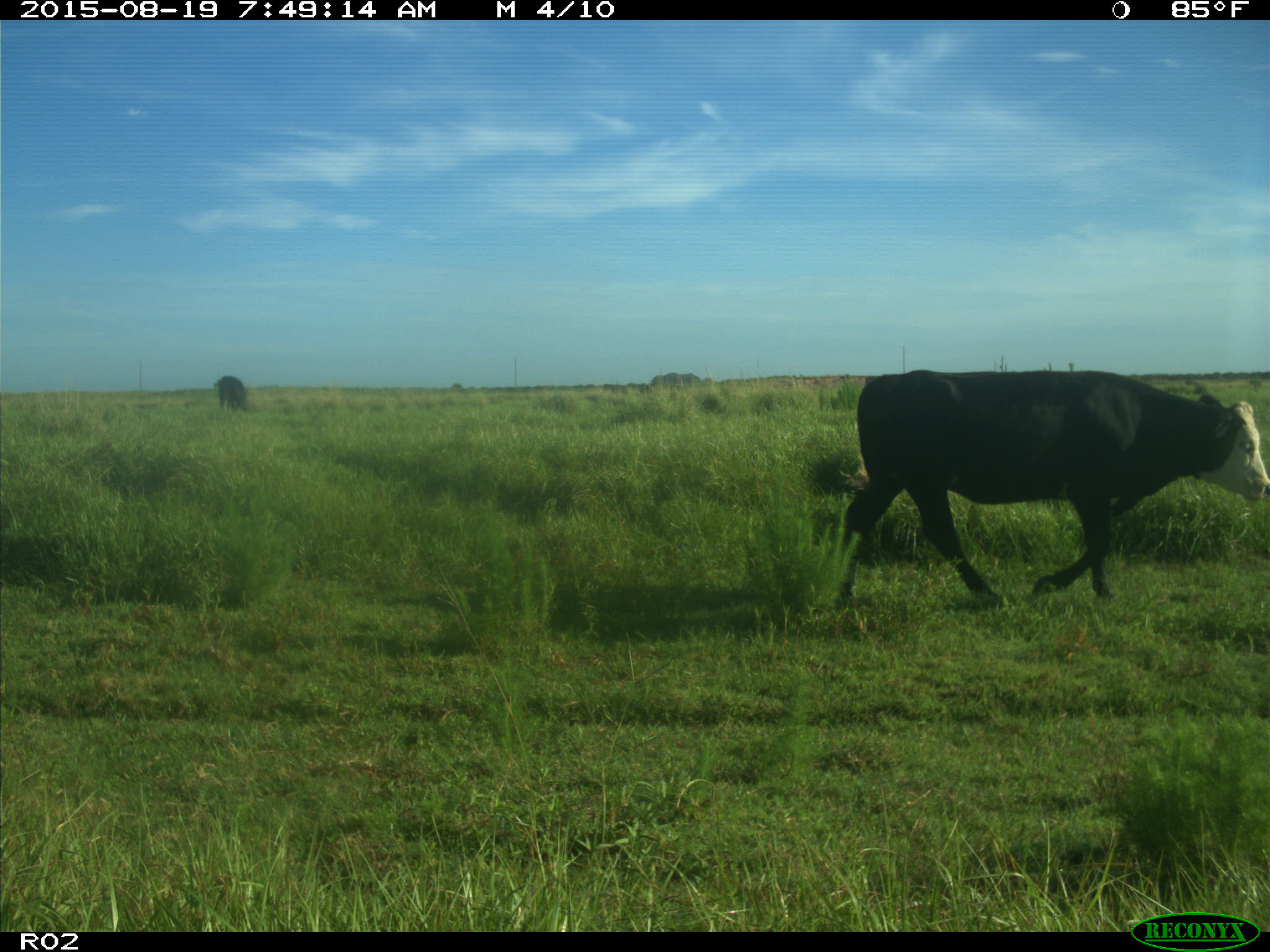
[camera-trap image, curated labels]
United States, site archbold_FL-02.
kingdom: Animalia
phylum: Chordata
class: Mammalia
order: Artiodactyla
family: Bovidae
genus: Bos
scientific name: Bos taurus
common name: domestic cow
Bos taurus (domestic cow).